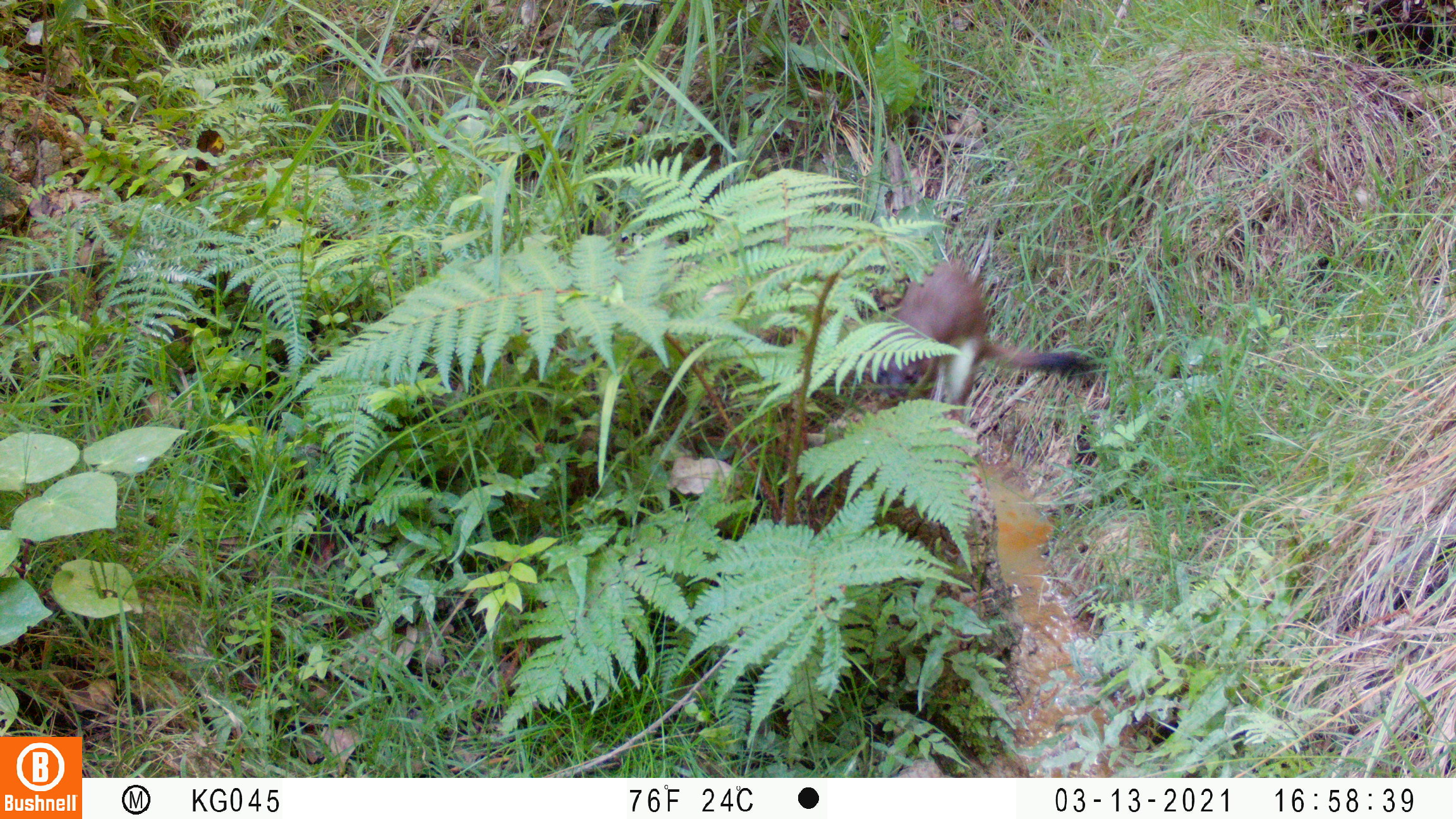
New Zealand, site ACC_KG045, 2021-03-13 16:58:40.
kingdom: Animalia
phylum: Chordata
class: Mammalia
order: Carnivora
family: Mustelidae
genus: Mustela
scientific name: Mustela erminea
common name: stoat